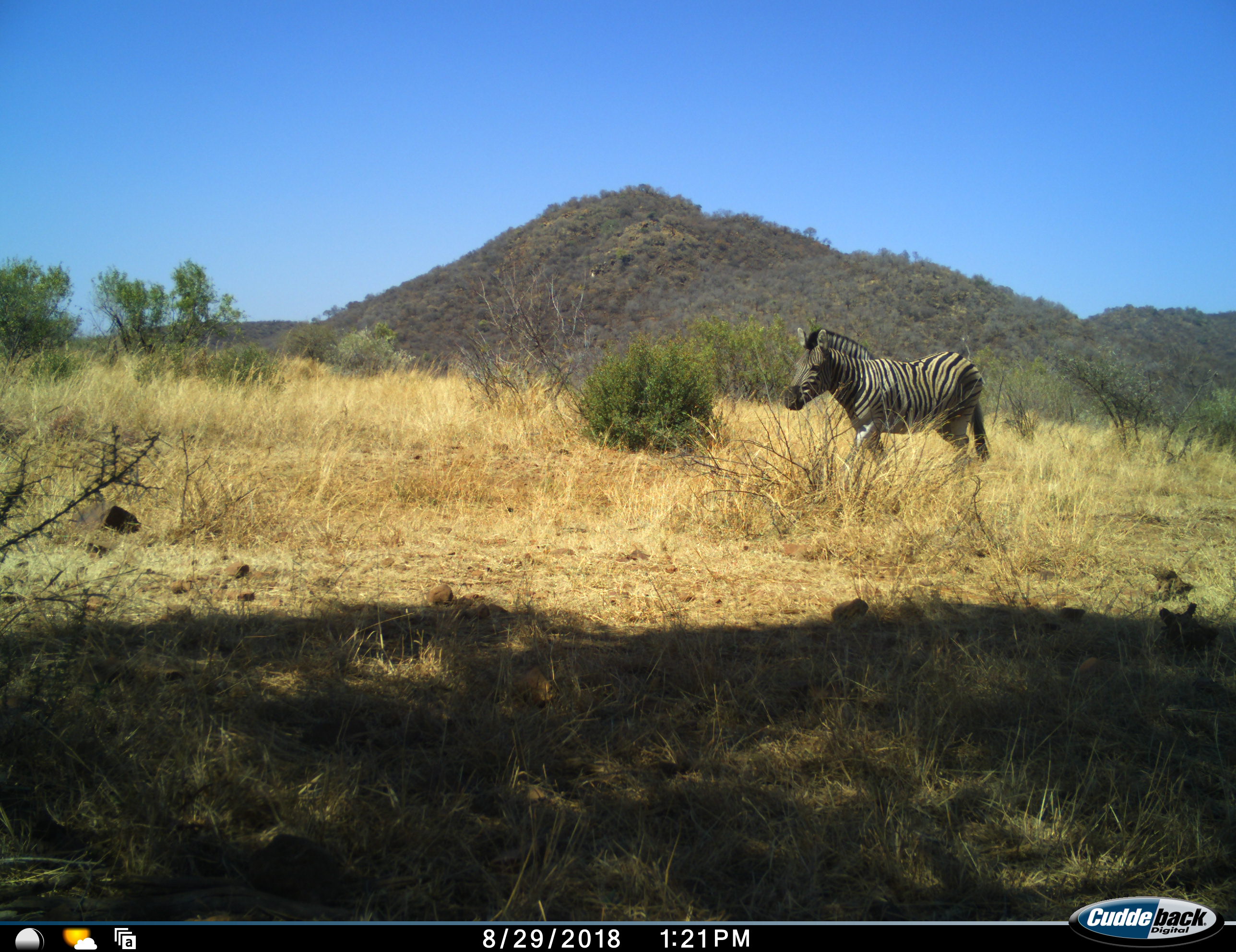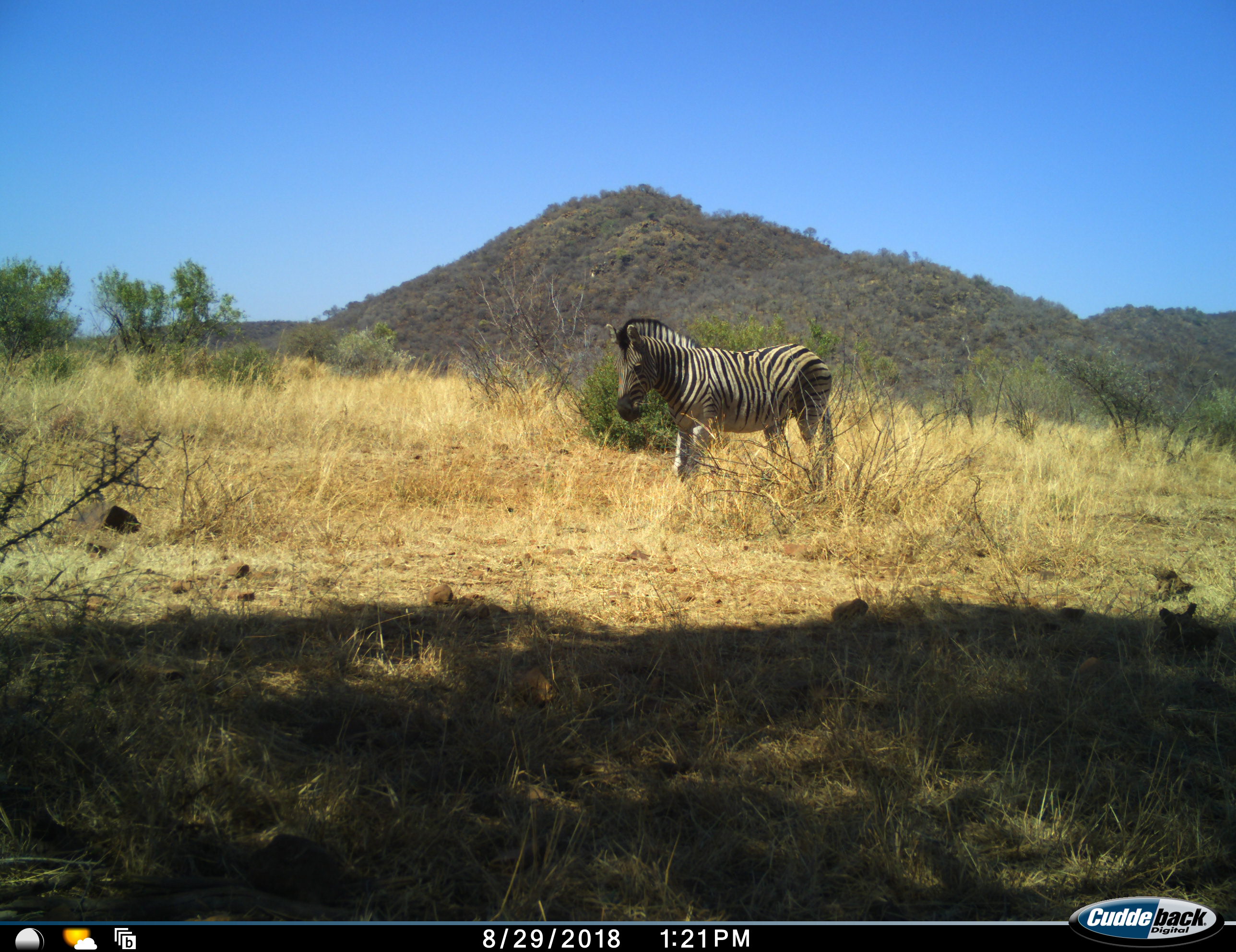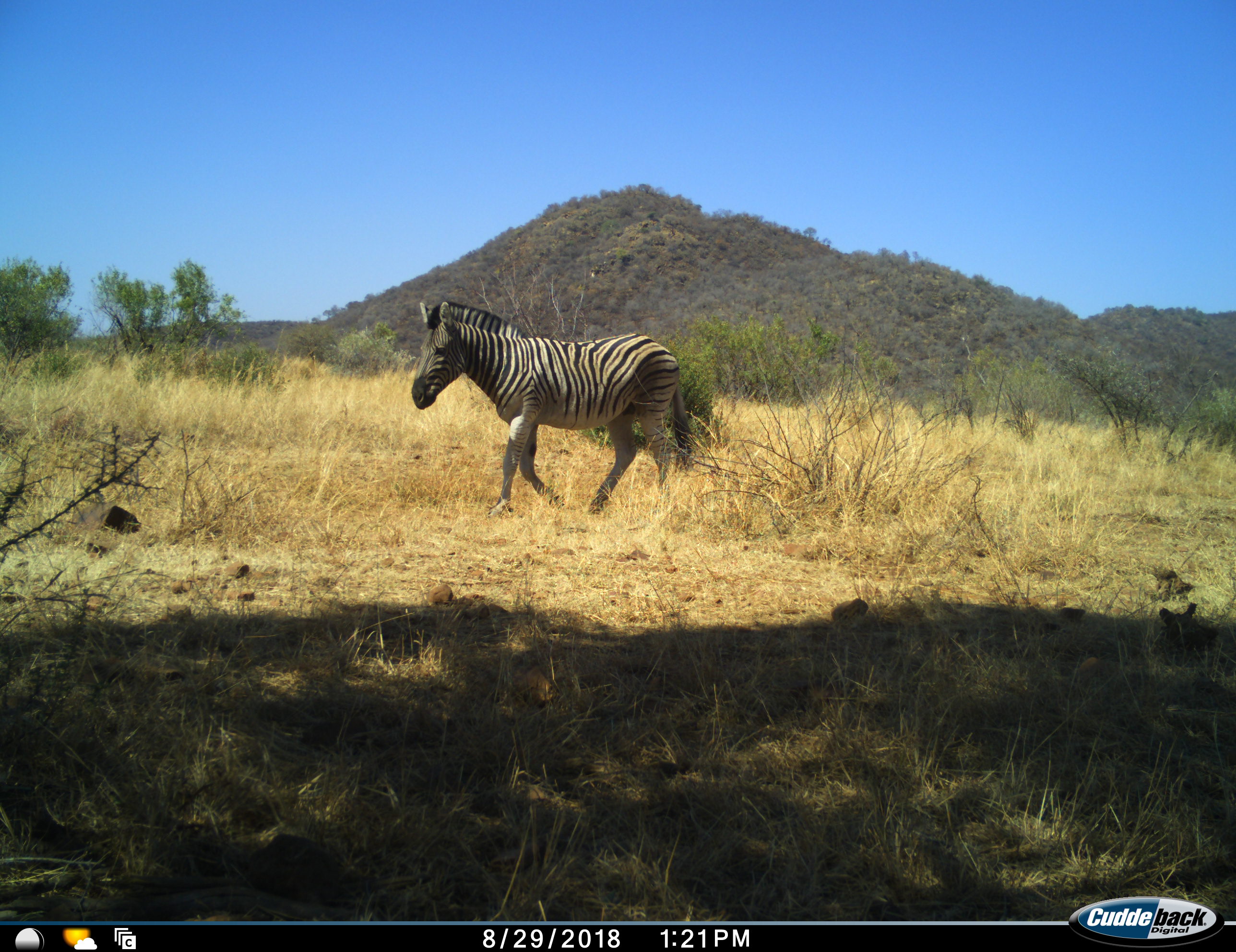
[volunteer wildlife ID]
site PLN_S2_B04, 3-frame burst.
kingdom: Animalia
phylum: Chordata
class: Mammalia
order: Perissodactyla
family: Equidae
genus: Equus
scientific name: Equus quagga burchellii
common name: burchell's zebra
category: zebraburchells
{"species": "zebraburchells (burchell's zebra) (Equus quagga burchellii)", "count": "1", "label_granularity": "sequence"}